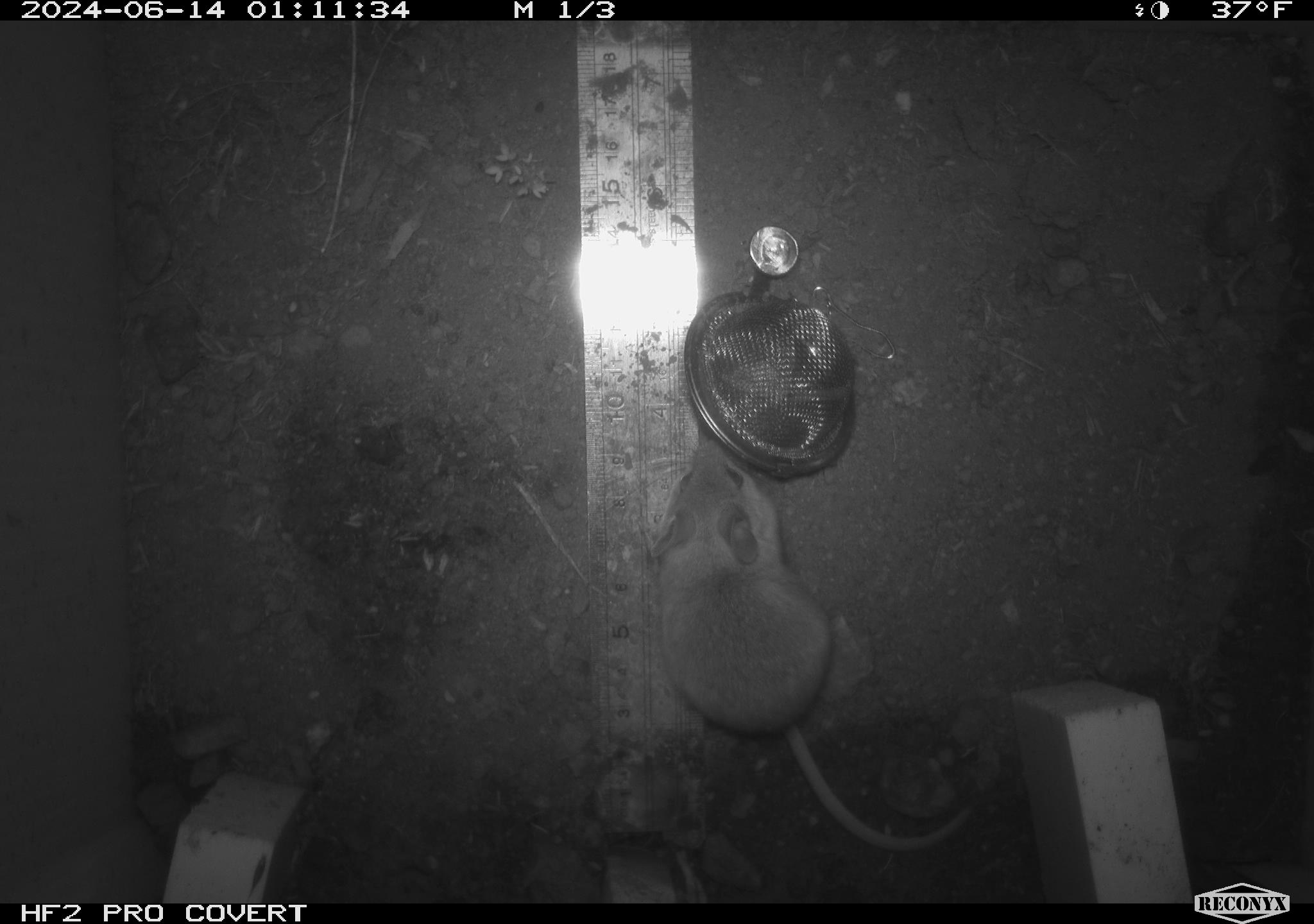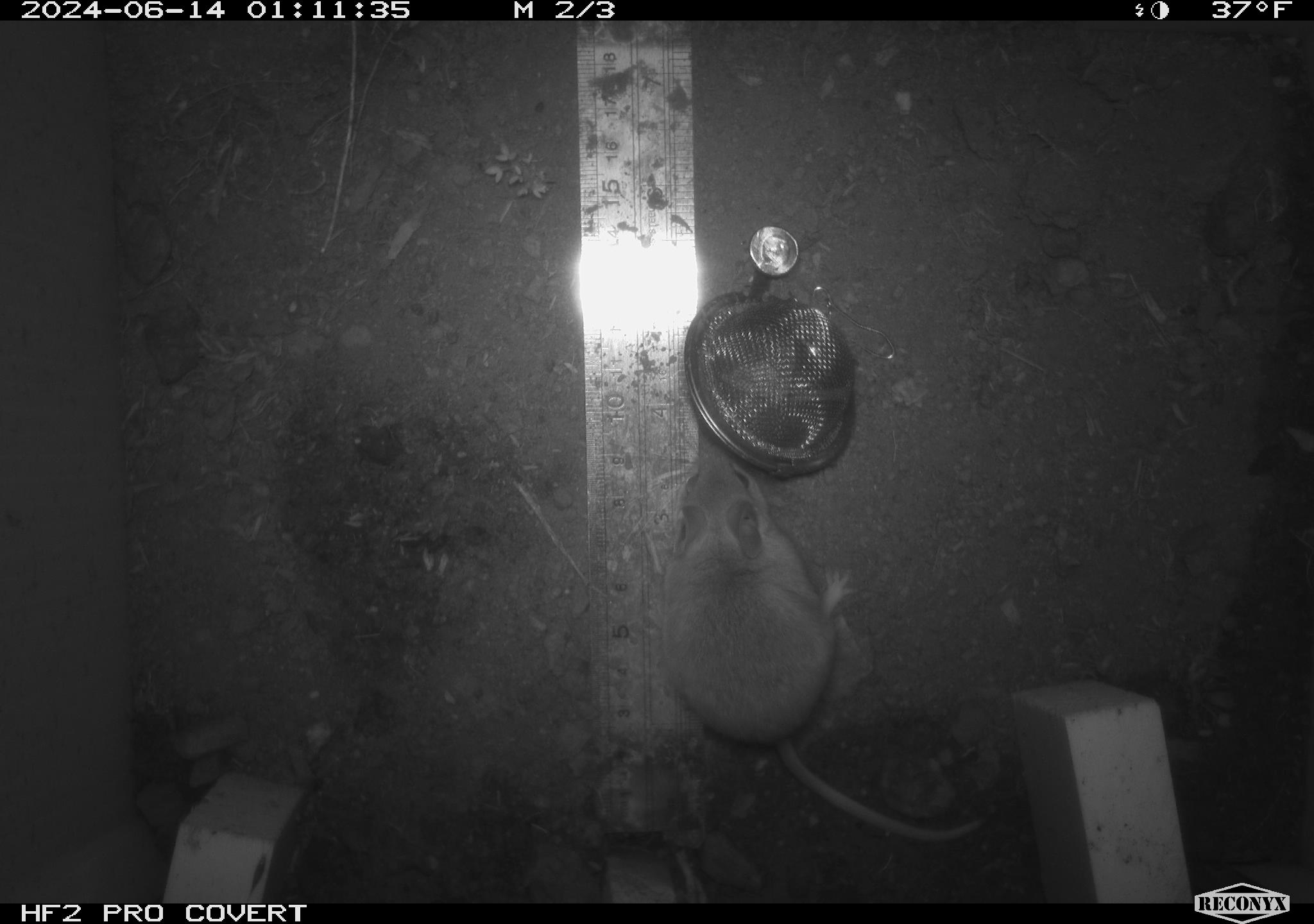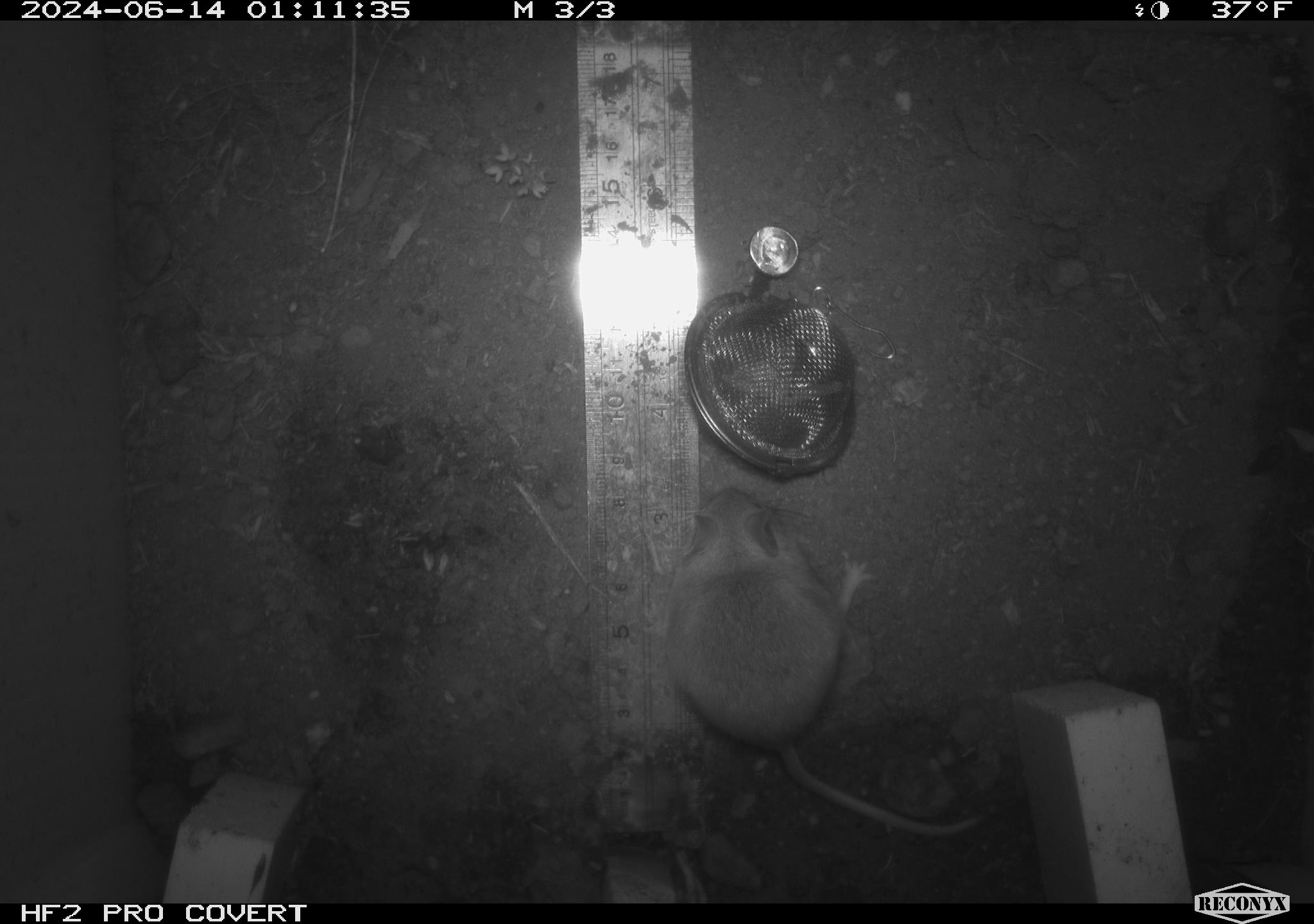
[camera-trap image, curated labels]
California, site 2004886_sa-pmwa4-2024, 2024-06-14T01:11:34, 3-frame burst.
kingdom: Animalia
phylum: Chordata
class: Mammalia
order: Rodentia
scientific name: Rodentia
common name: mouse species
Mouse species (Rodentia).